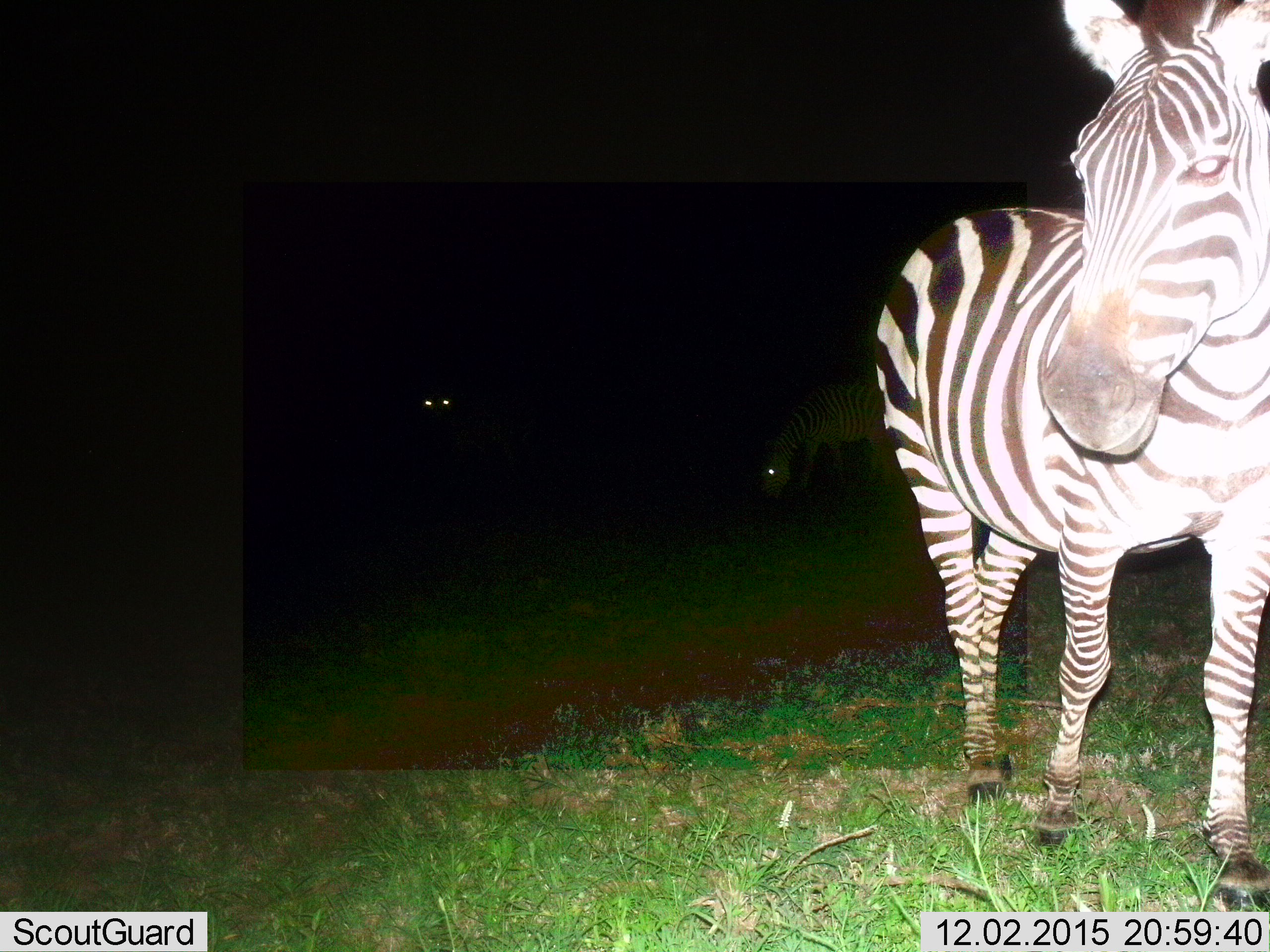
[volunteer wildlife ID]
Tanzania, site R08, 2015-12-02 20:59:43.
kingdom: Animalia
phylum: Chordata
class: Mammalia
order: Perissodactyla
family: Equidae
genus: Equus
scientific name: Equus quagga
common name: plains zebra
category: zebra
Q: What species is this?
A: Zebra (plains zebra) (Equus quagga).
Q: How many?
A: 3.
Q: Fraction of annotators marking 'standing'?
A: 80%.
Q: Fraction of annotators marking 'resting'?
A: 0%.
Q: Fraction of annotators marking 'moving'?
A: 20%.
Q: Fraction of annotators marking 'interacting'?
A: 0%.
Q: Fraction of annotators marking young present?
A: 0%.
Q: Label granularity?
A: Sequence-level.